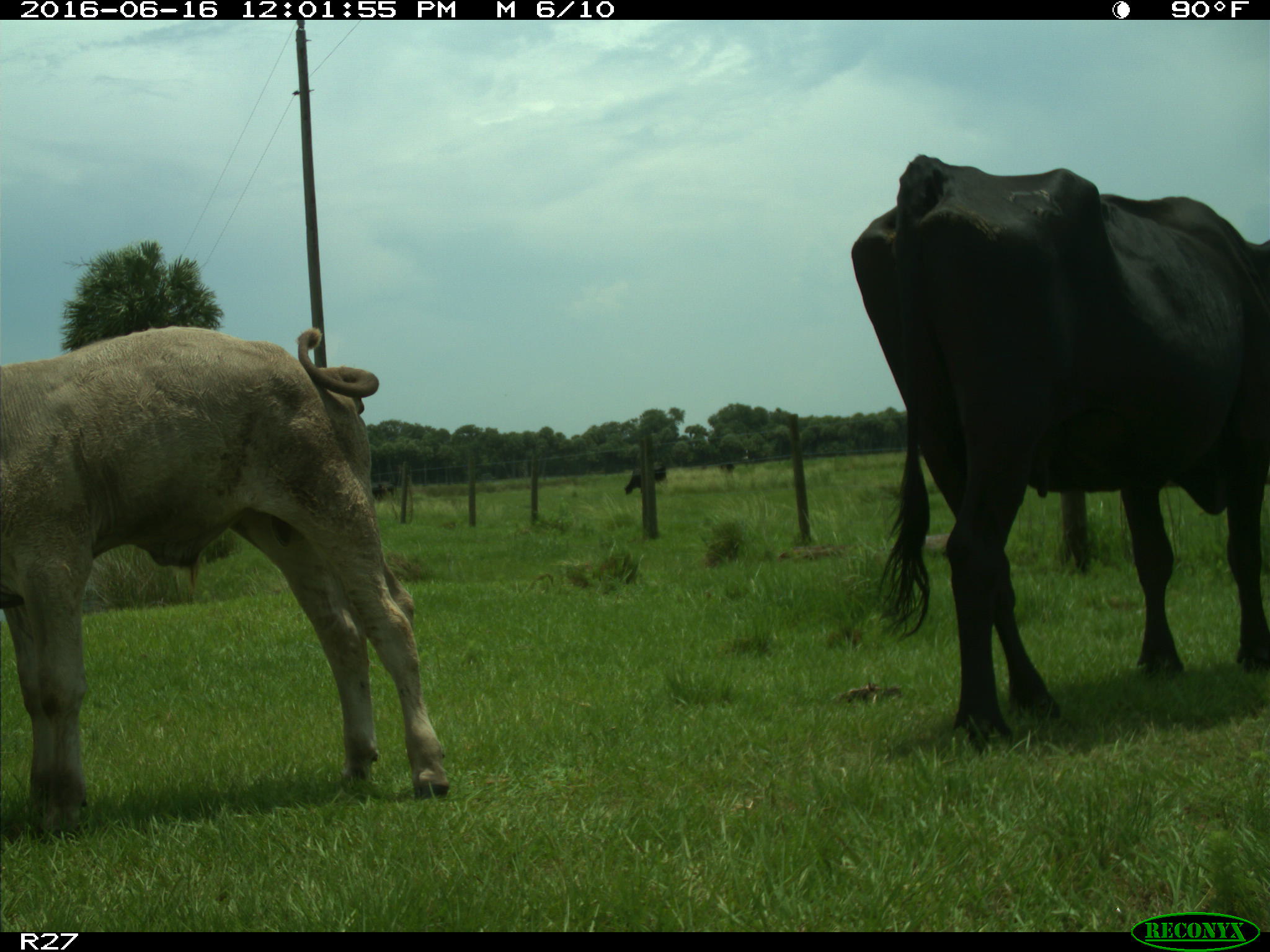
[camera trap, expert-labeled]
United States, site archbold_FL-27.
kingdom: Animalia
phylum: Chordata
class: Mammalia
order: Artiodactyla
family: Bovidae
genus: Bos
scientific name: Bos taurus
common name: domestic cow